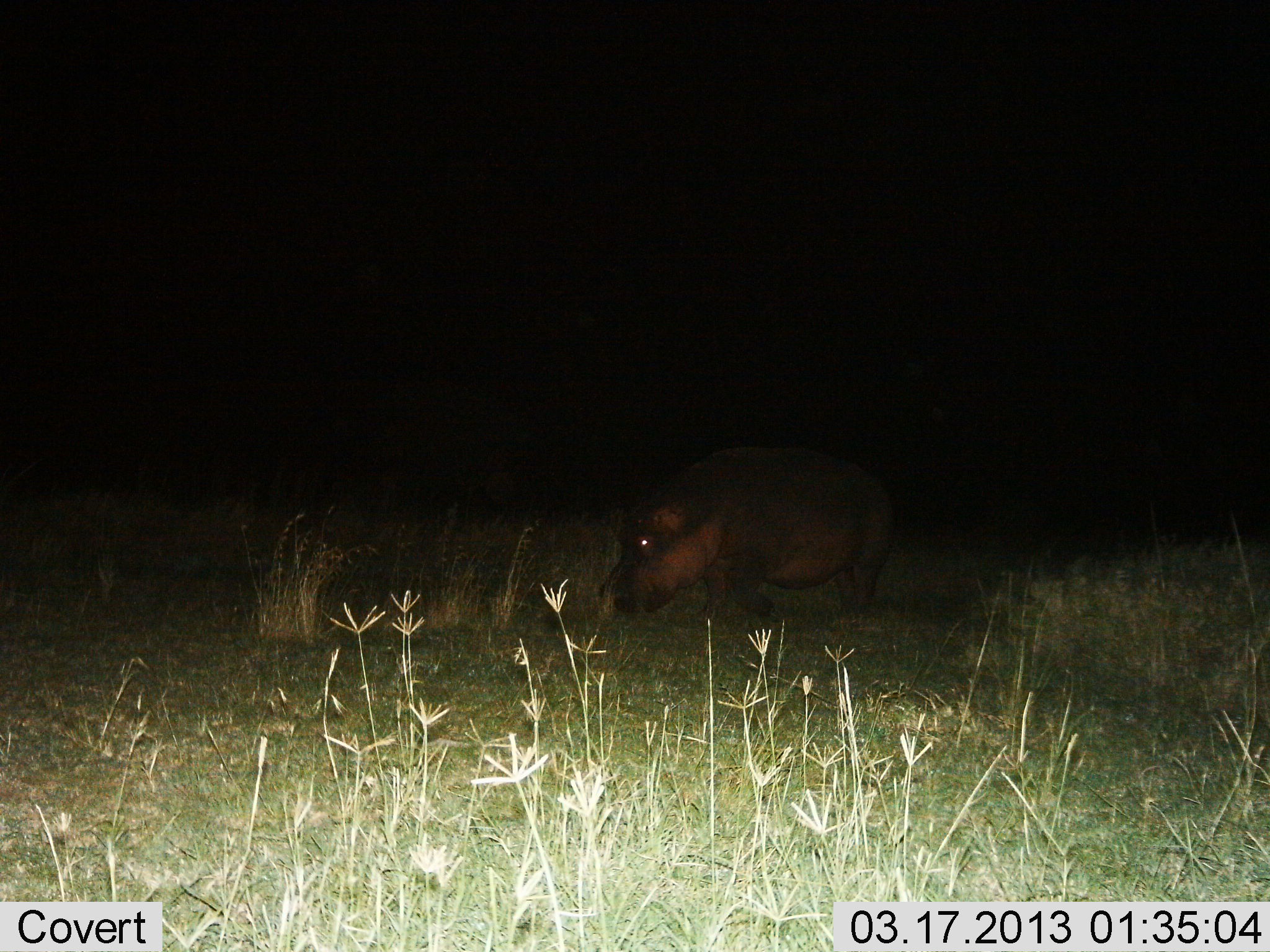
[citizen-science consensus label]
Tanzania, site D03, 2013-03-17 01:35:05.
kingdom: Animalia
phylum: Chordata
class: Mammalia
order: Artiodactyla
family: Hippopotamidae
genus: Hippopotamus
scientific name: Hippopotamus amphibius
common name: hippopotamus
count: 1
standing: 18%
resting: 0%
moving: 53%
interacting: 0%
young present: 3%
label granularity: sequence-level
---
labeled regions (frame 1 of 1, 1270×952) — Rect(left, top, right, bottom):
animal: Rect(597, 446, 900, 629)